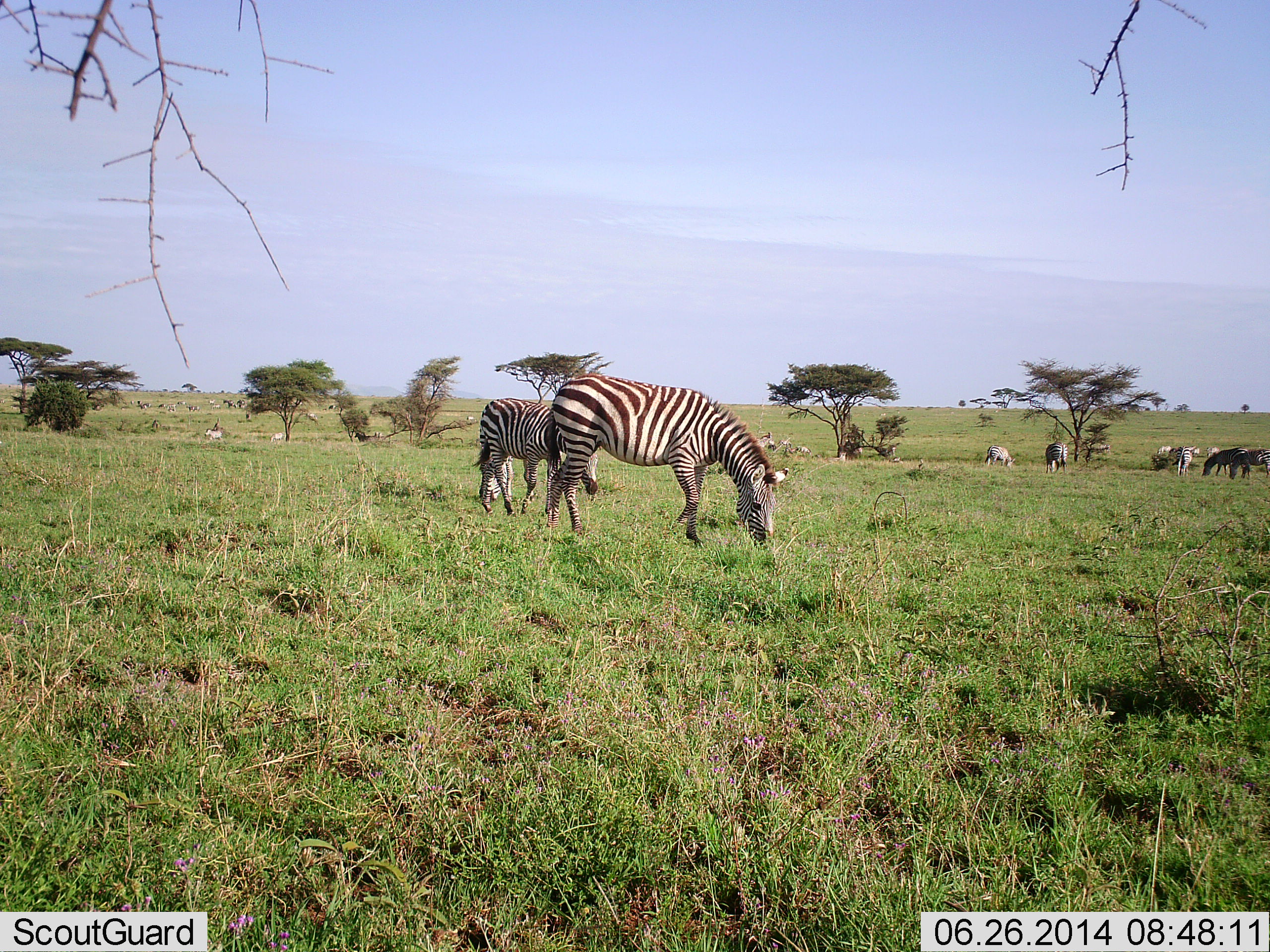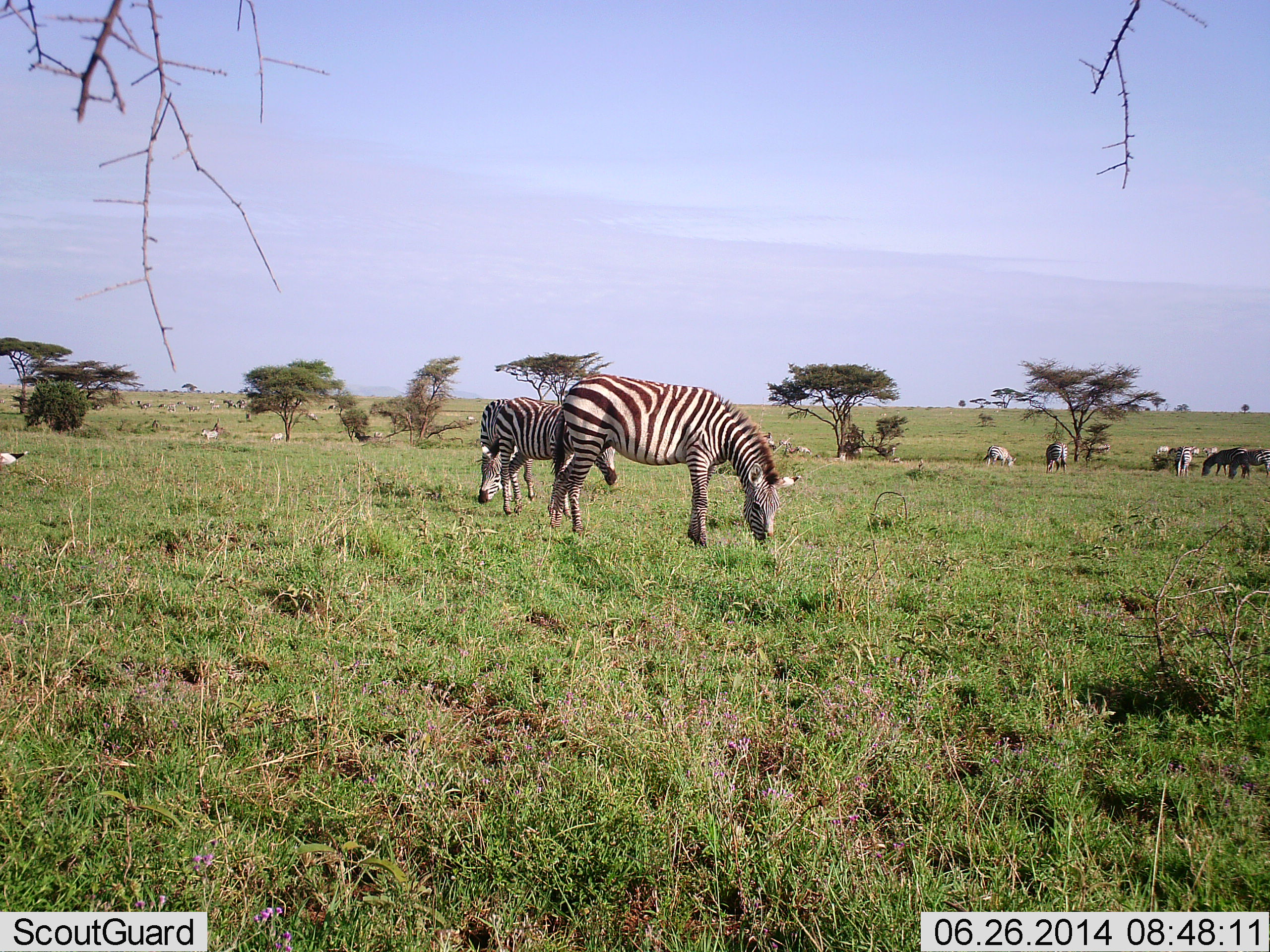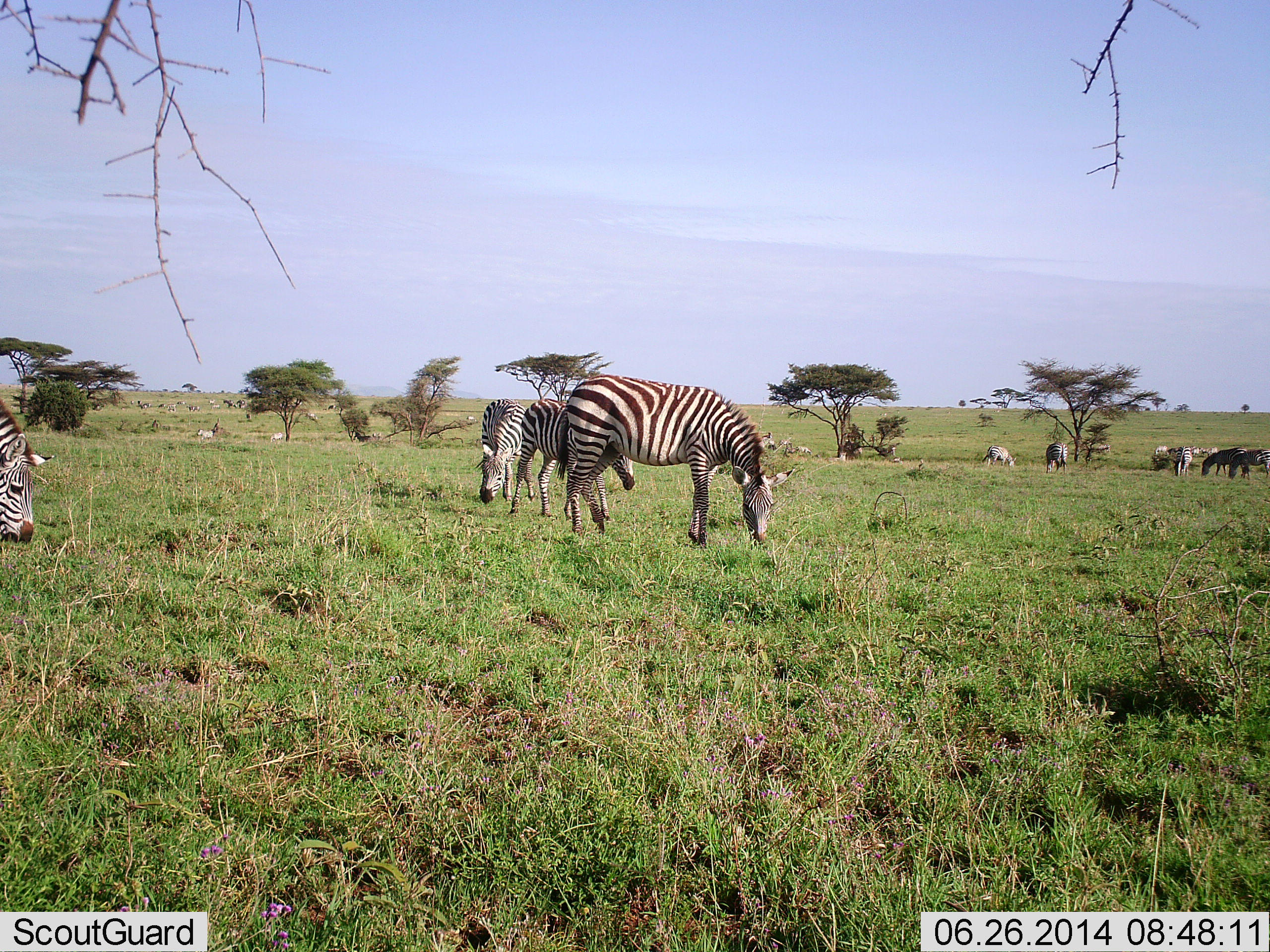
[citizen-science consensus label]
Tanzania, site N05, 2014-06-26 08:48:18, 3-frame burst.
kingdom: Animalia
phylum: Chordata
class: Mammalia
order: Perissodactyla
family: Equidae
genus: Equus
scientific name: Equus quagga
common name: plains zebra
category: zebra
Zebra (plains zebra) (Equus quagga), count 11-50. Behavior (volunteer vote fractions): standing 39%, resting 0%, moving 39%, interacting 0%. Young present (vote fraction): 0%. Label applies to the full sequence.